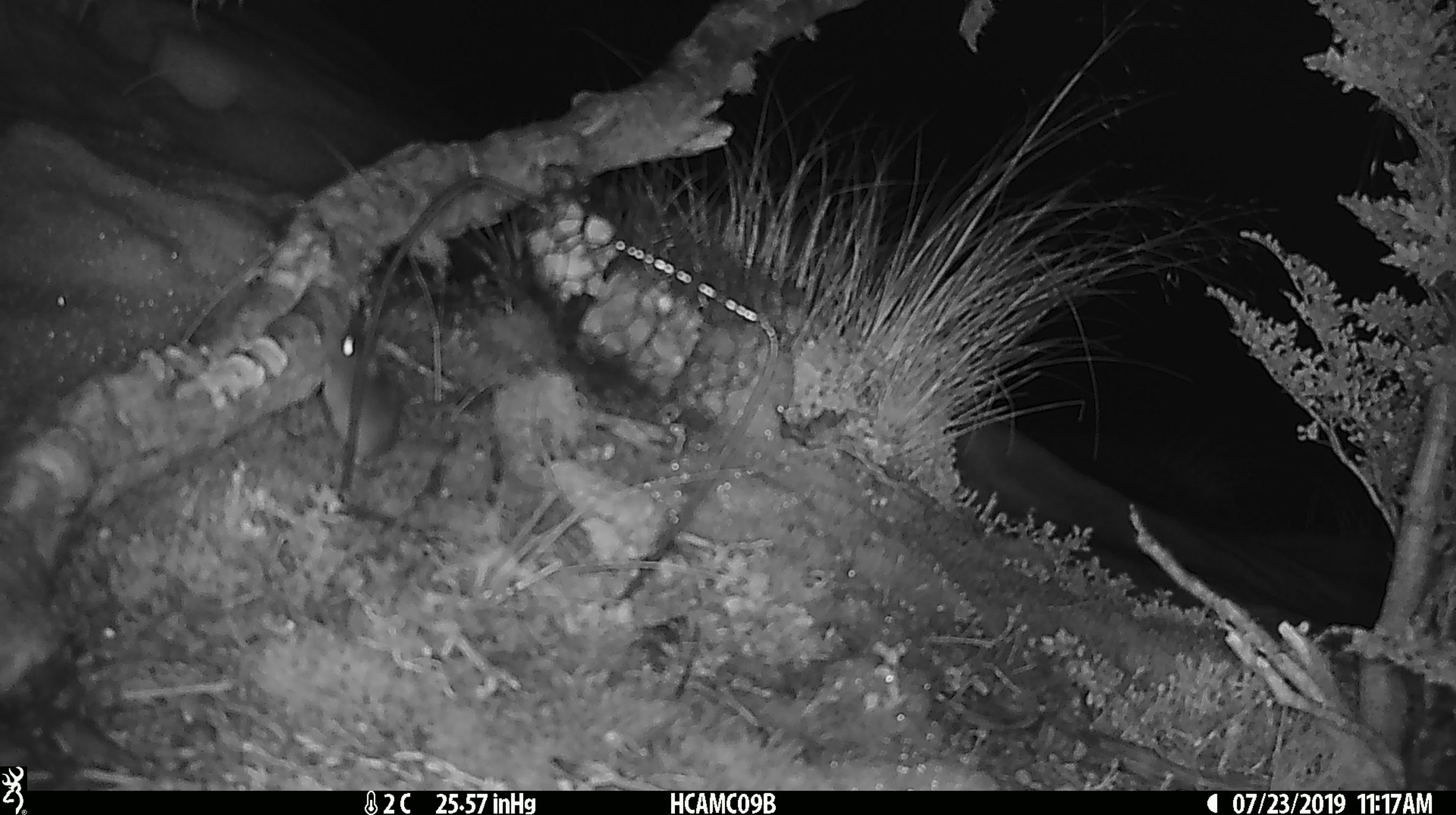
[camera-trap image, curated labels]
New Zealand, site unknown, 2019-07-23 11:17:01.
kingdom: Animalia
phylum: Chordata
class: Mammalia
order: Rodentia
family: Muridae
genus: Mus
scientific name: Mus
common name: mouse